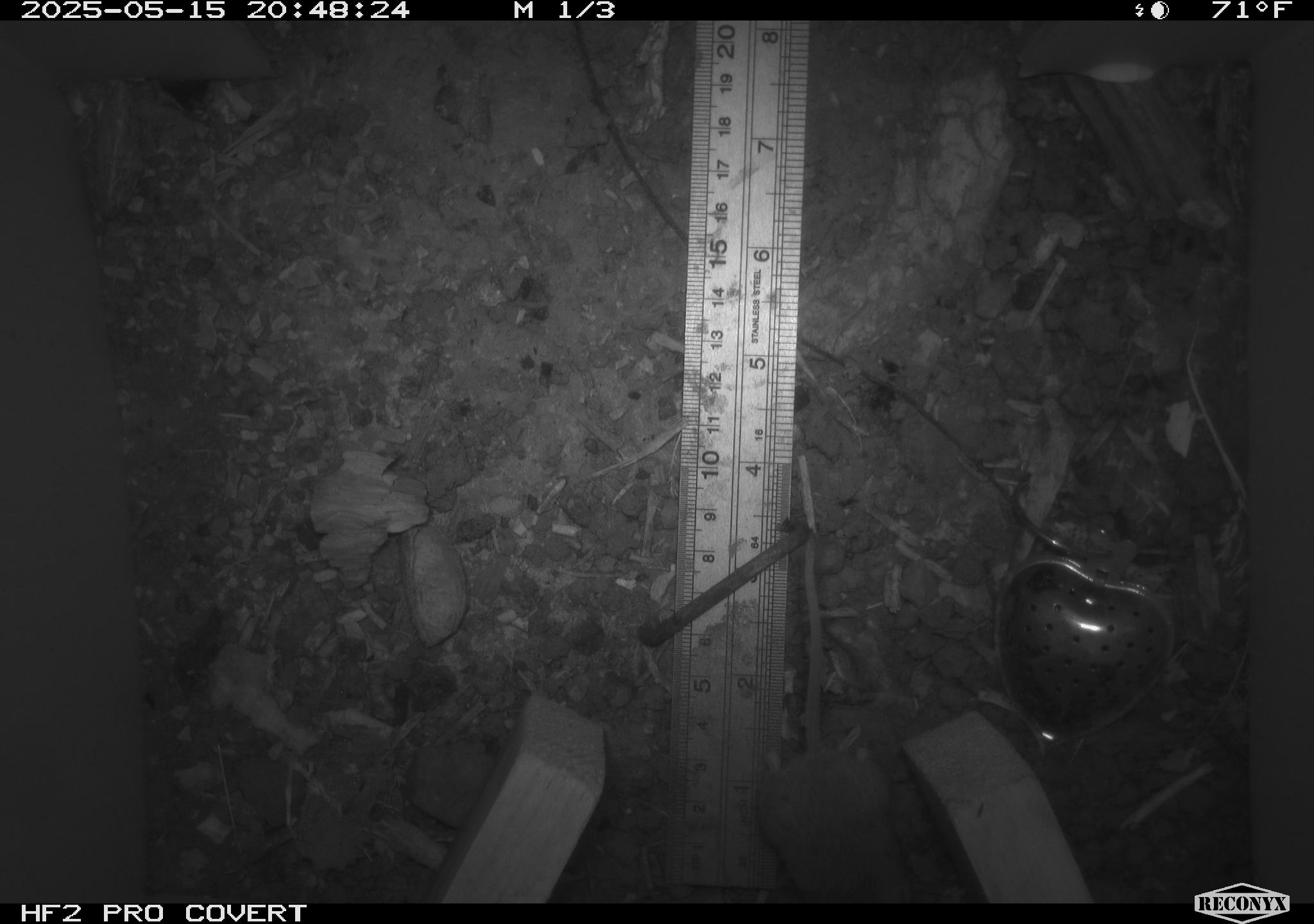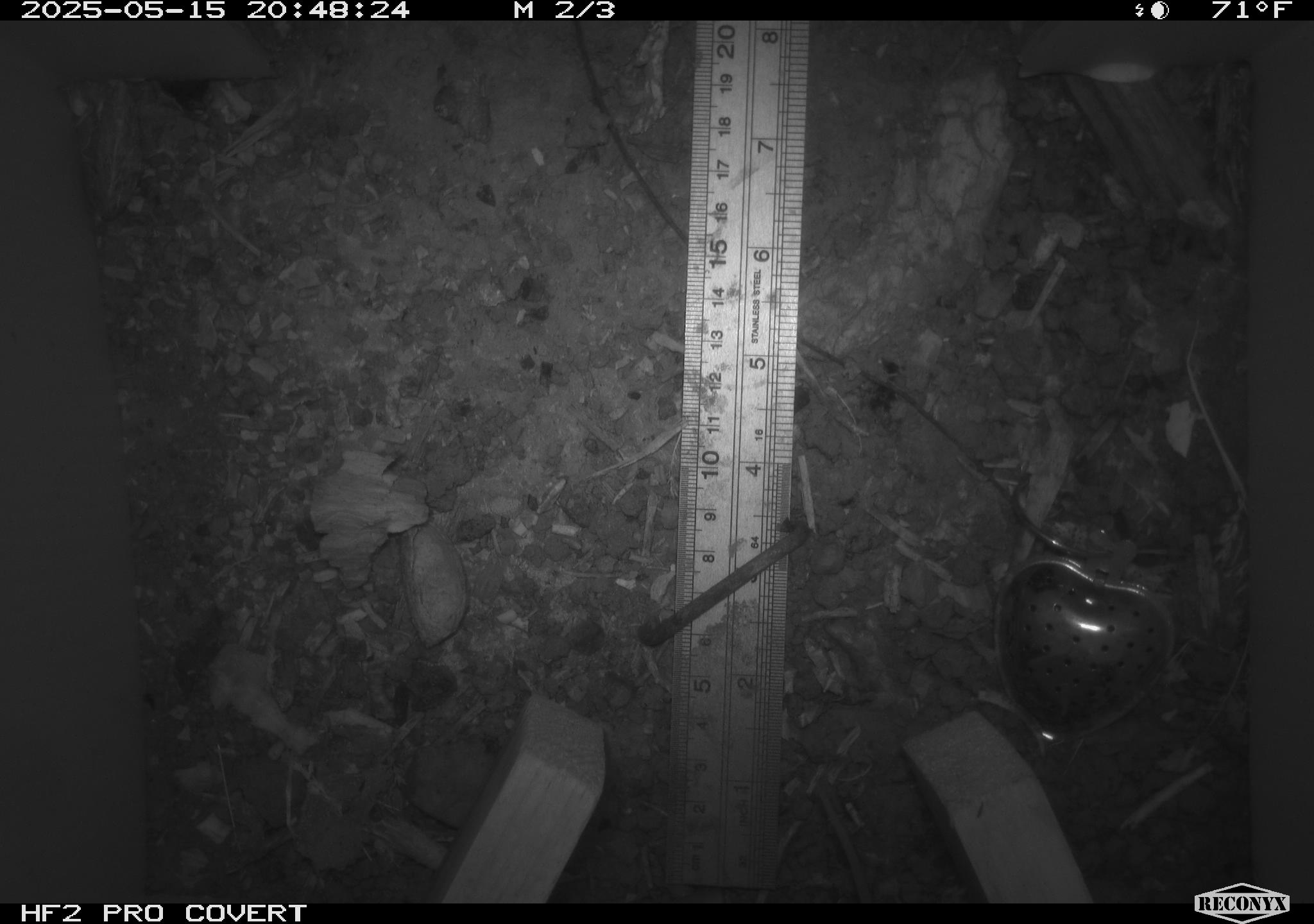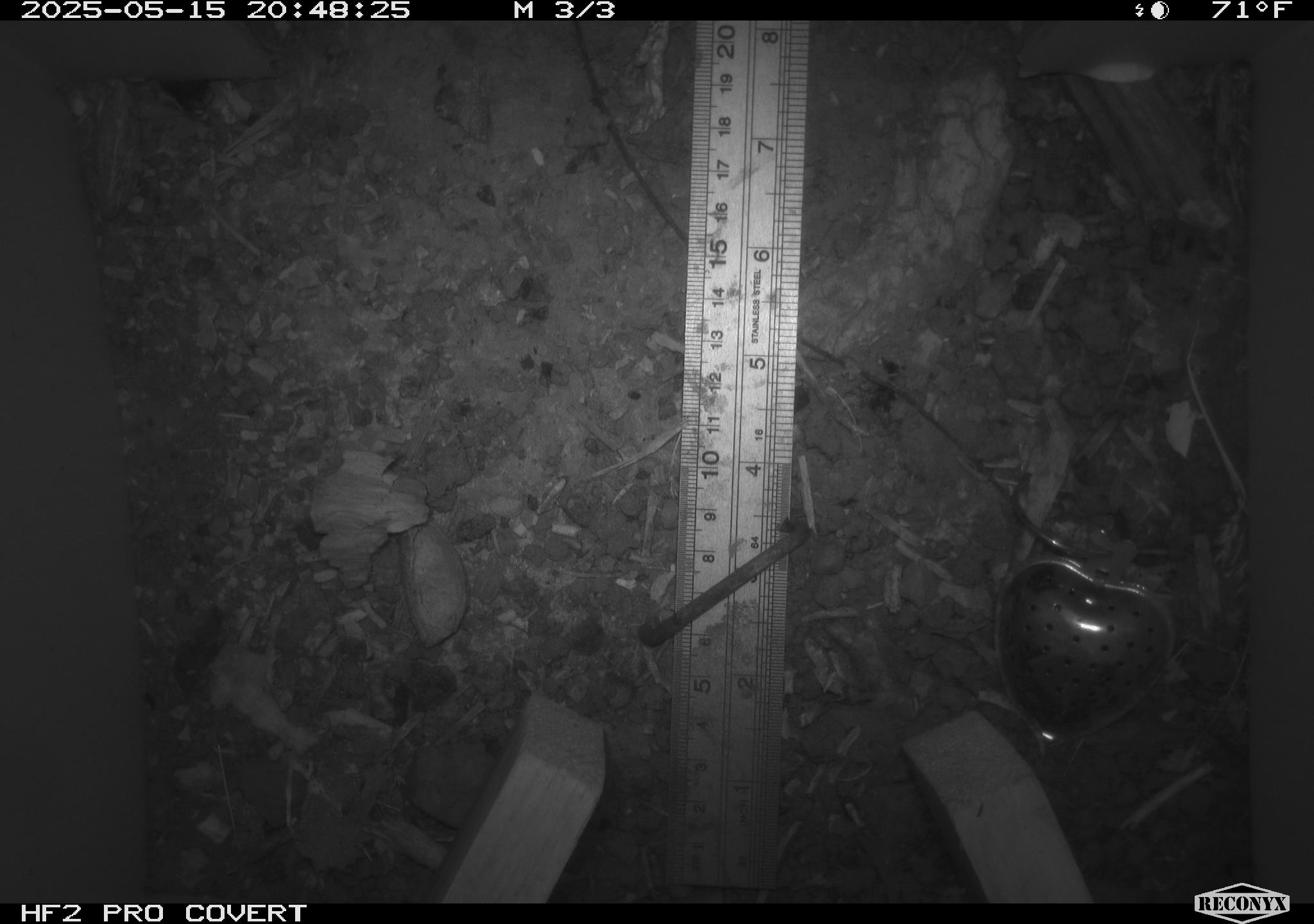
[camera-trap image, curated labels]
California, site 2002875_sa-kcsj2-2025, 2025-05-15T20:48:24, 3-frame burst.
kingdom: Animalia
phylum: Chordata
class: Mammalia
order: Rodentia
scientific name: Rodentia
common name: rodent